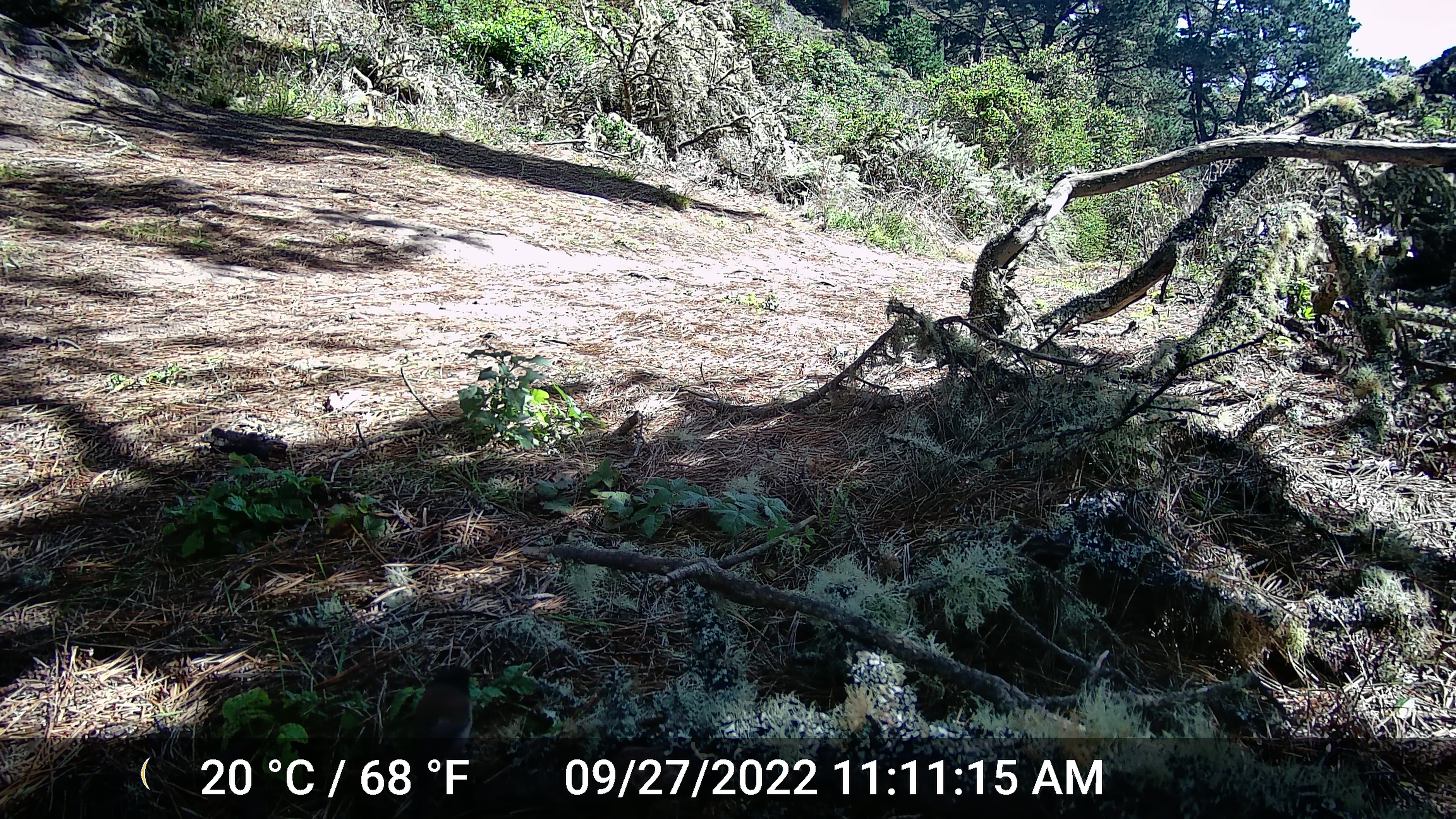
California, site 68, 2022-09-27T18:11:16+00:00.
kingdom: Animalia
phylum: Chordata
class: Aves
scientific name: Aves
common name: bird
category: unknown bird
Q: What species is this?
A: Unknown bird (bird) (Aves).